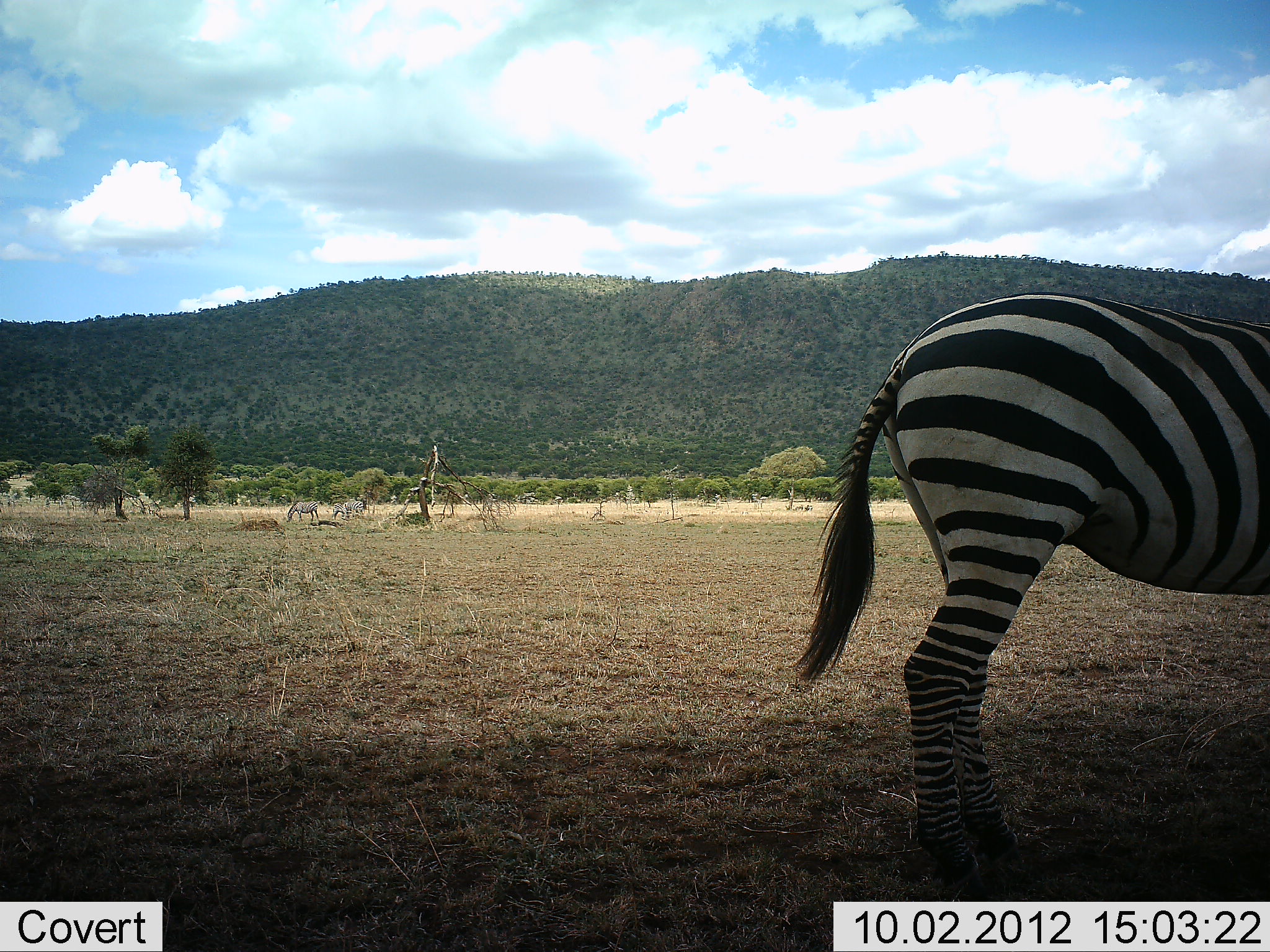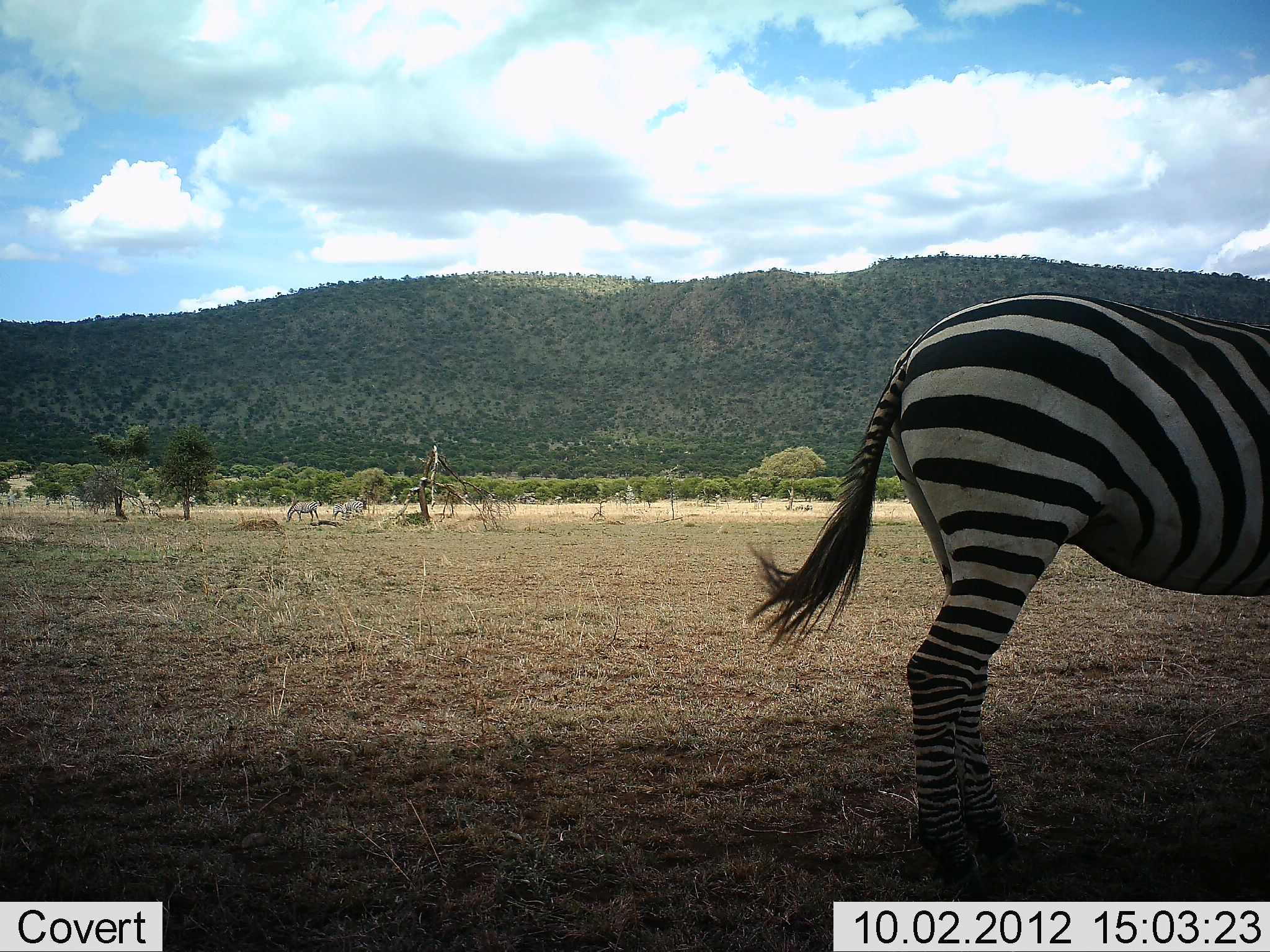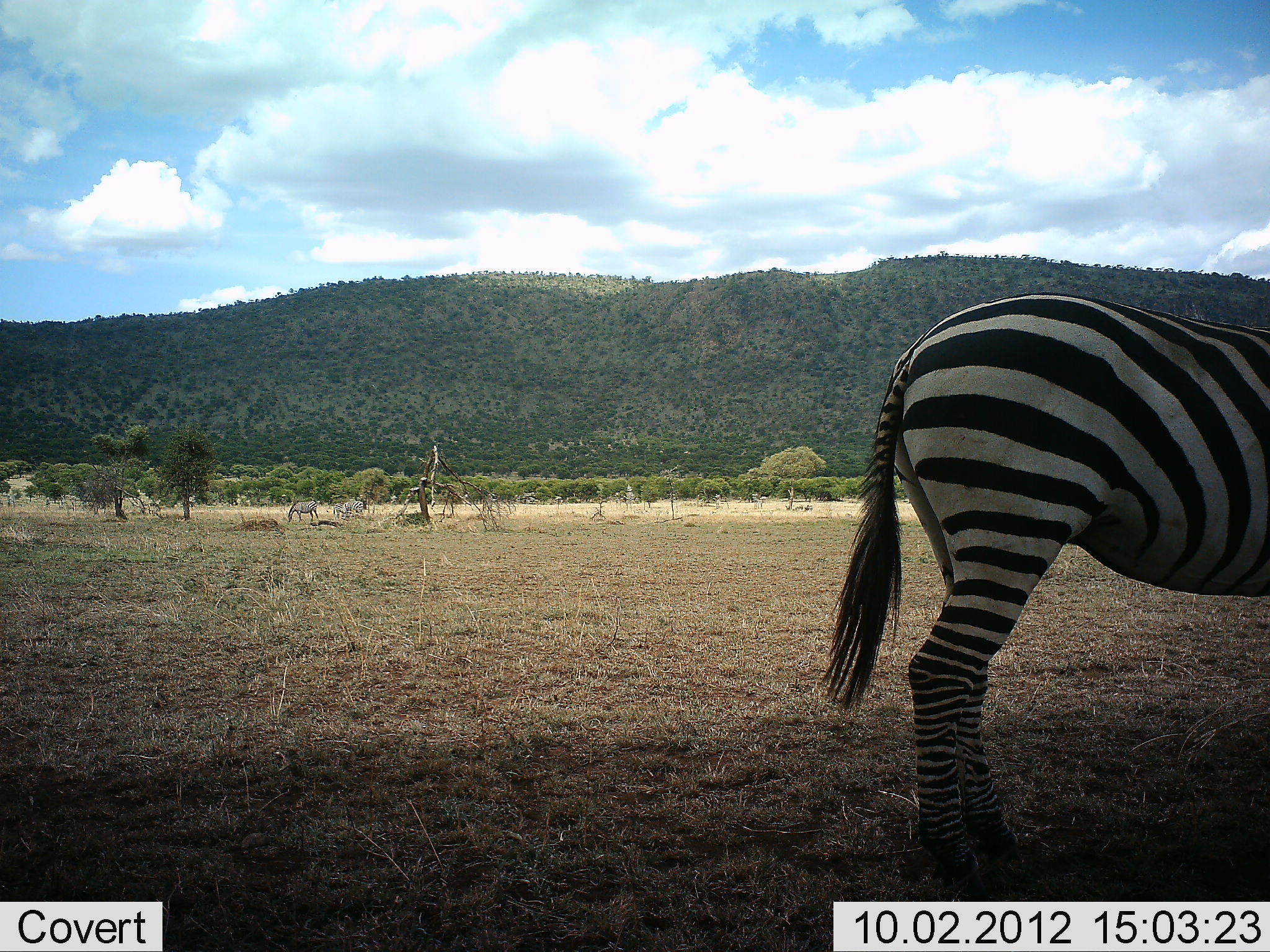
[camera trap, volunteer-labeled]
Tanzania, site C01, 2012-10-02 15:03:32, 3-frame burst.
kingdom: Animalia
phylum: Chordata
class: Mammalia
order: Perissodactyla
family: Equidae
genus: Equus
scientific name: Equus quagga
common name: plains zebra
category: zebra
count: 1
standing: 90%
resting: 0%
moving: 0%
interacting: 0%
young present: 0%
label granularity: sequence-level